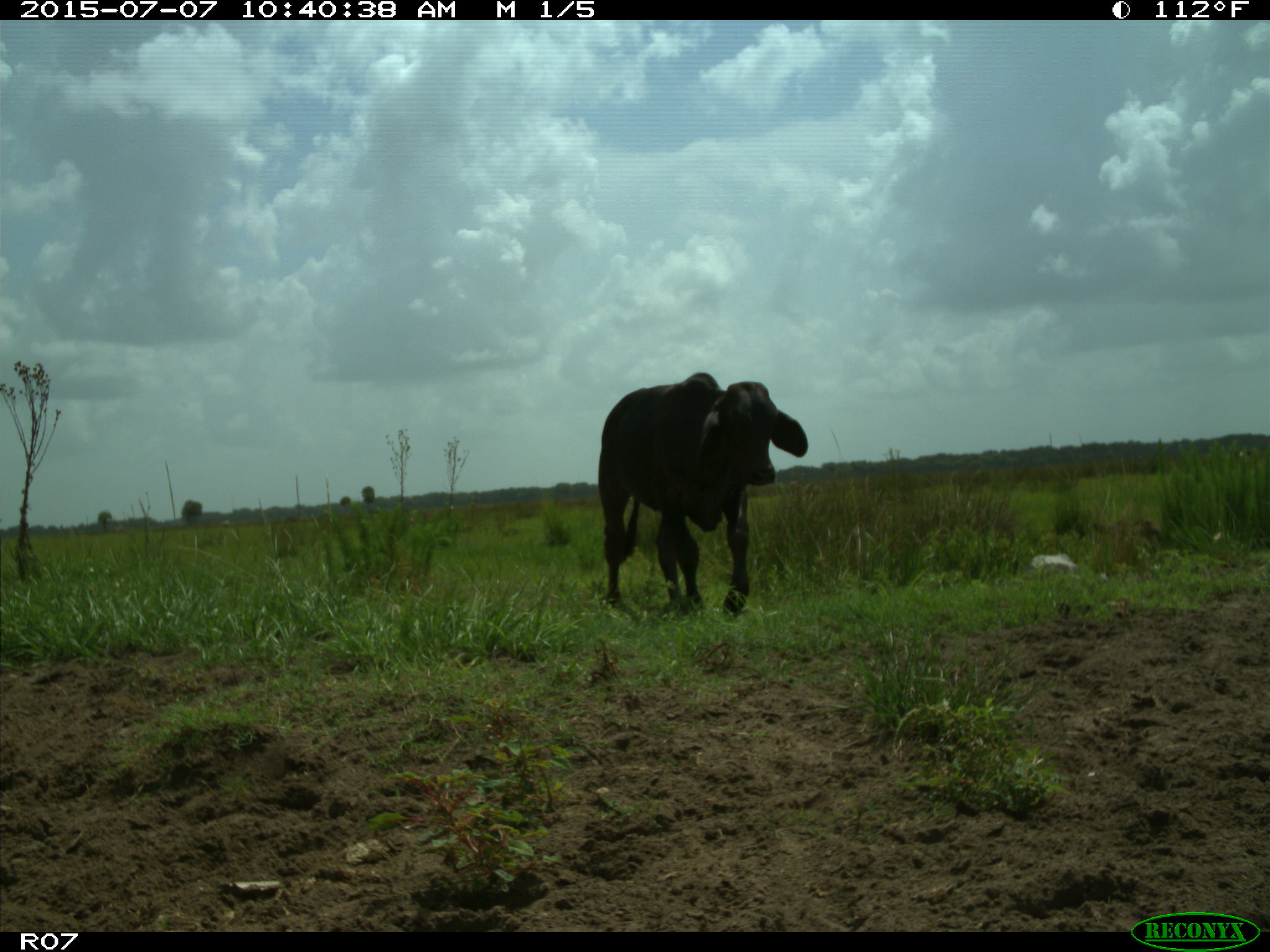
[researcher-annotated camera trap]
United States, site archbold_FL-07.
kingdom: Animalia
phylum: Chordata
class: Mammalia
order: Artiodactyla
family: Bovidae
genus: Bos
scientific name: Bos taurus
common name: domestic cow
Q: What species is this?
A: Bos taurus (domestic cow).